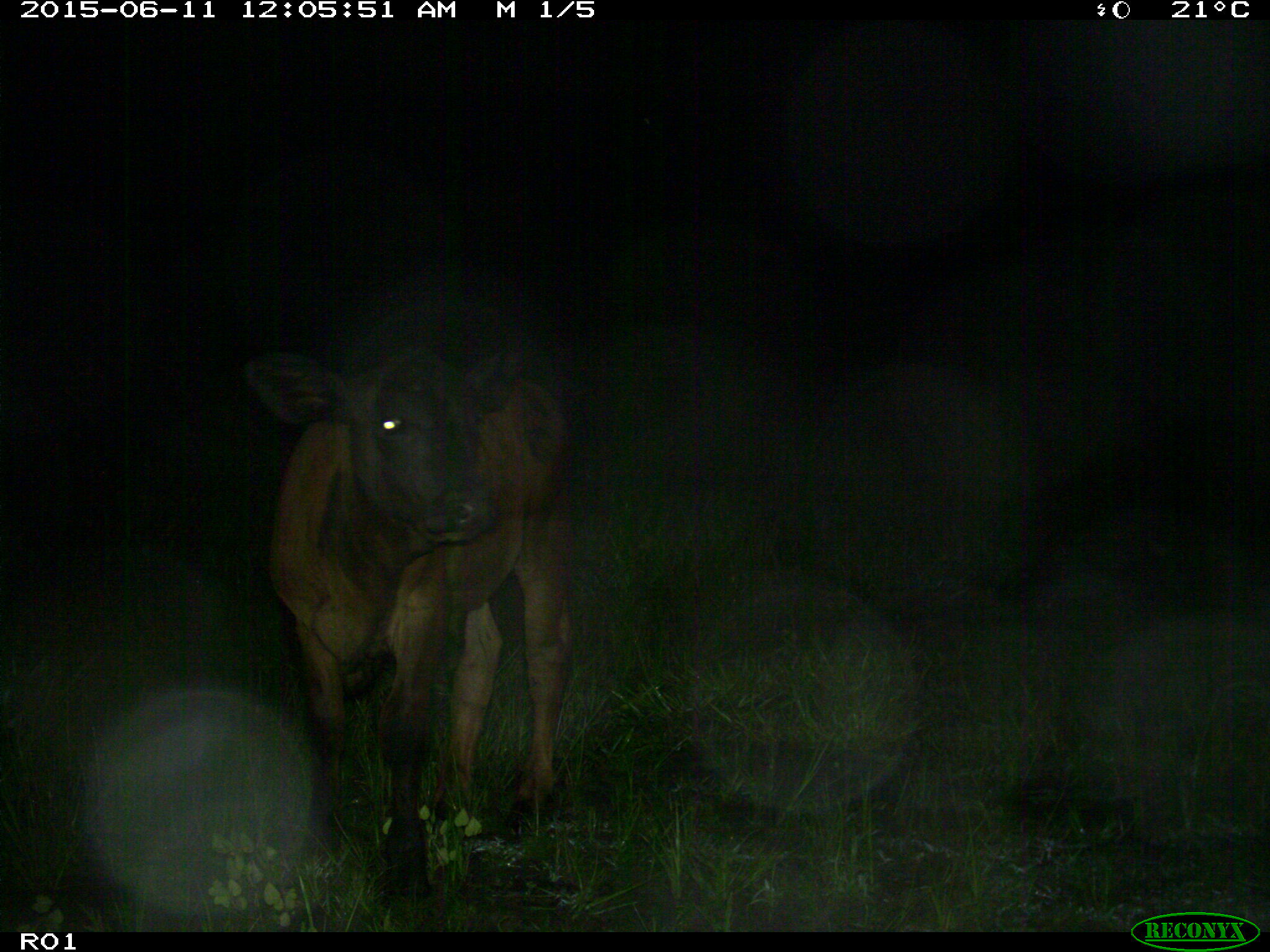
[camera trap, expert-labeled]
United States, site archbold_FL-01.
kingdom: Animalia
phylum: Chordata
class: Mammalia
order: Artiodactyla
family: Bovidae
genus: Bos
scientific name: Bos taurus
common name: domestic cow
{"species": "Bos taurus (domestic cow)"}